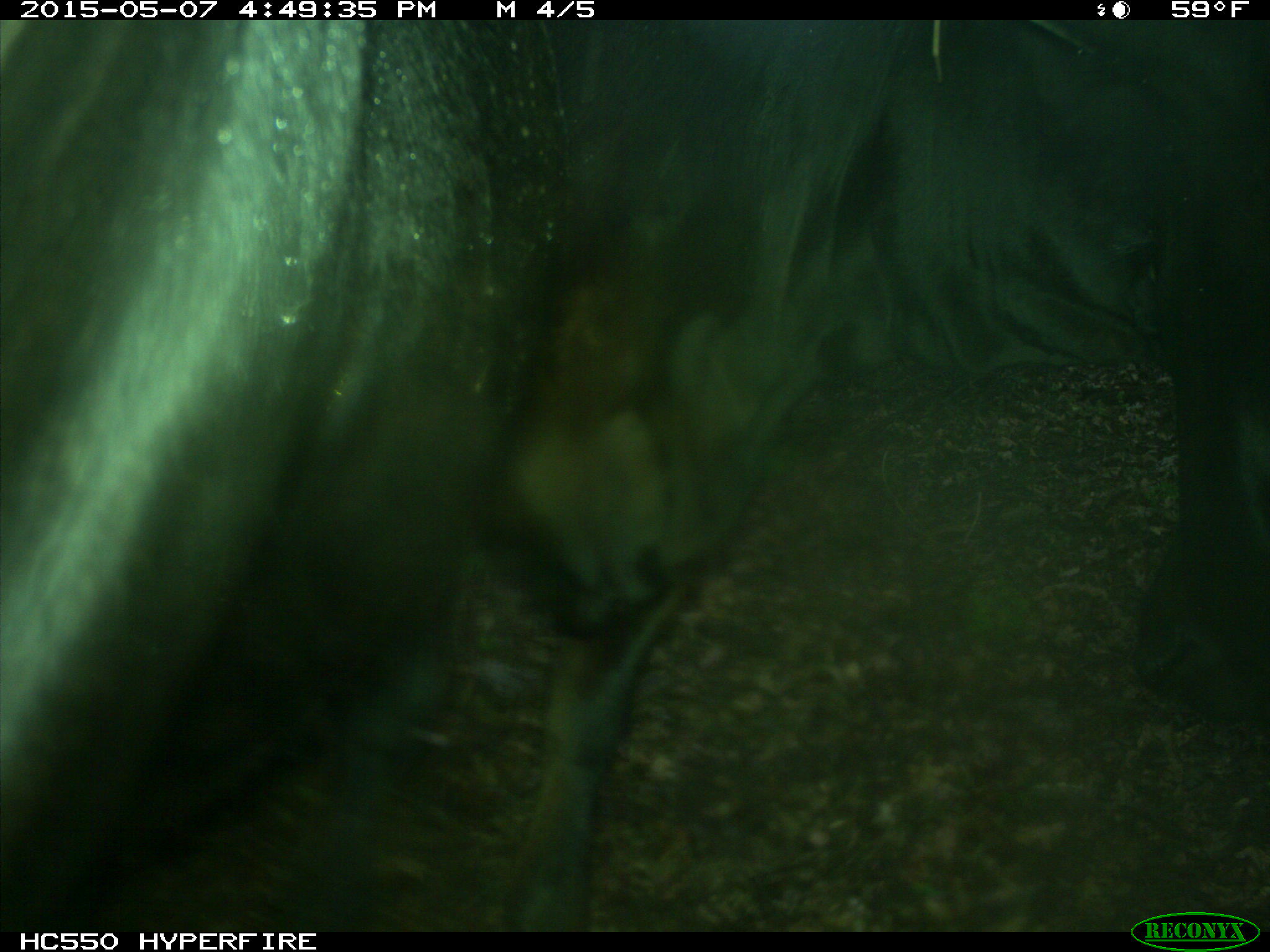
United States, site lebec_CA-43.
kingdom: Animalia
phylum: Chordata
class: Mammalia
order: Artiodactyla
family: Bovidae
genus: Bos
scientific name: Bos taurus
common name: domestic cow